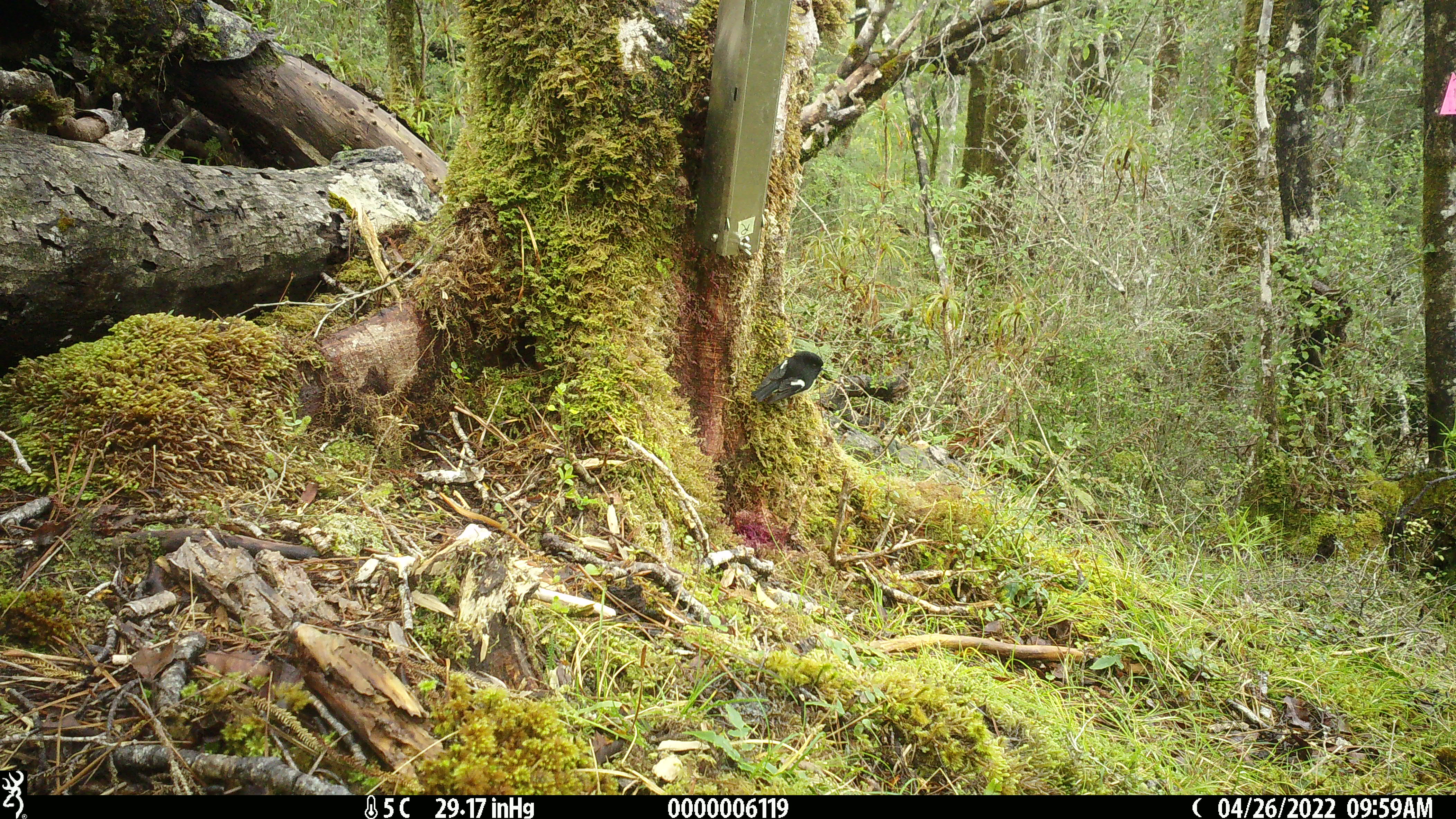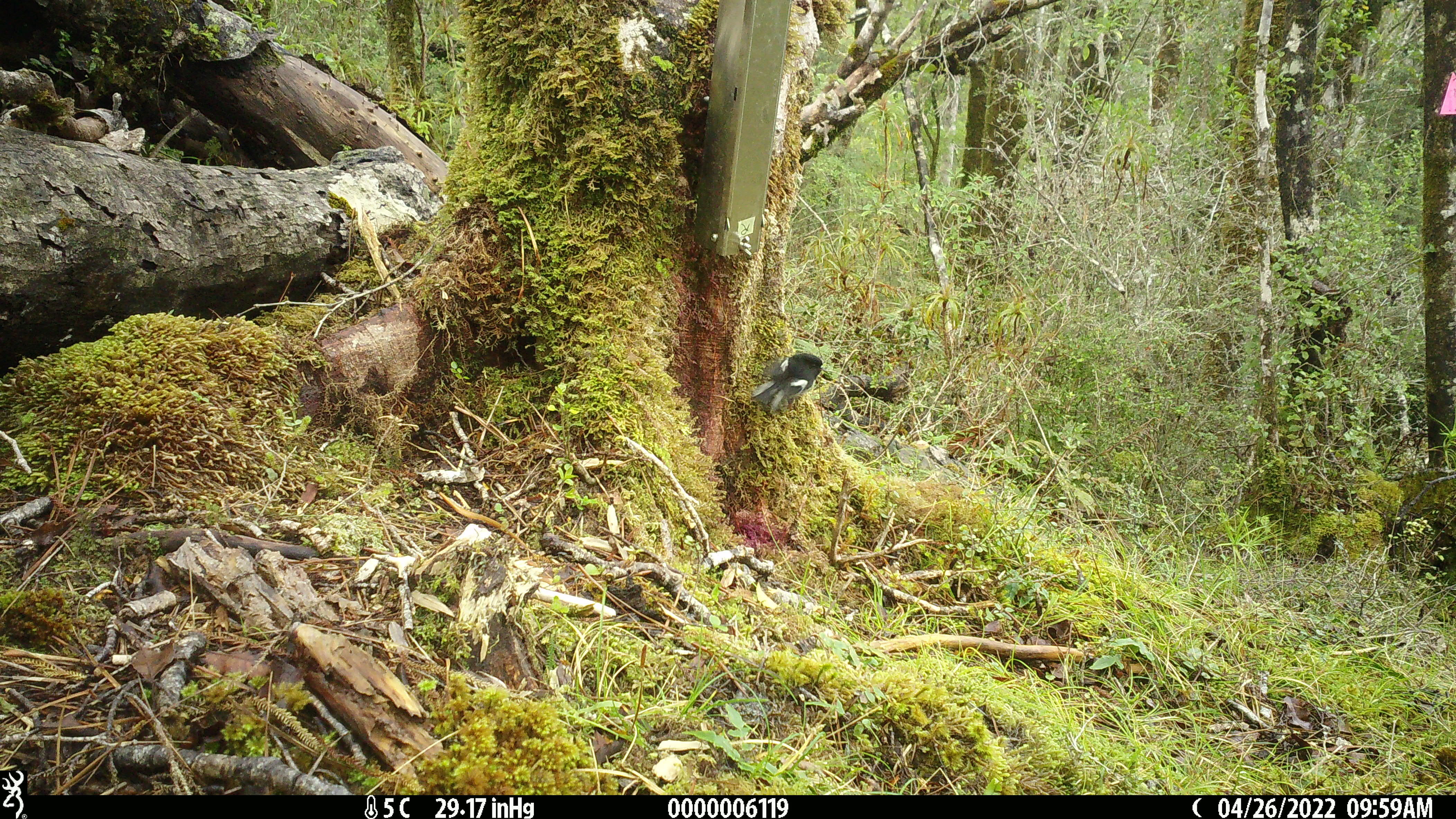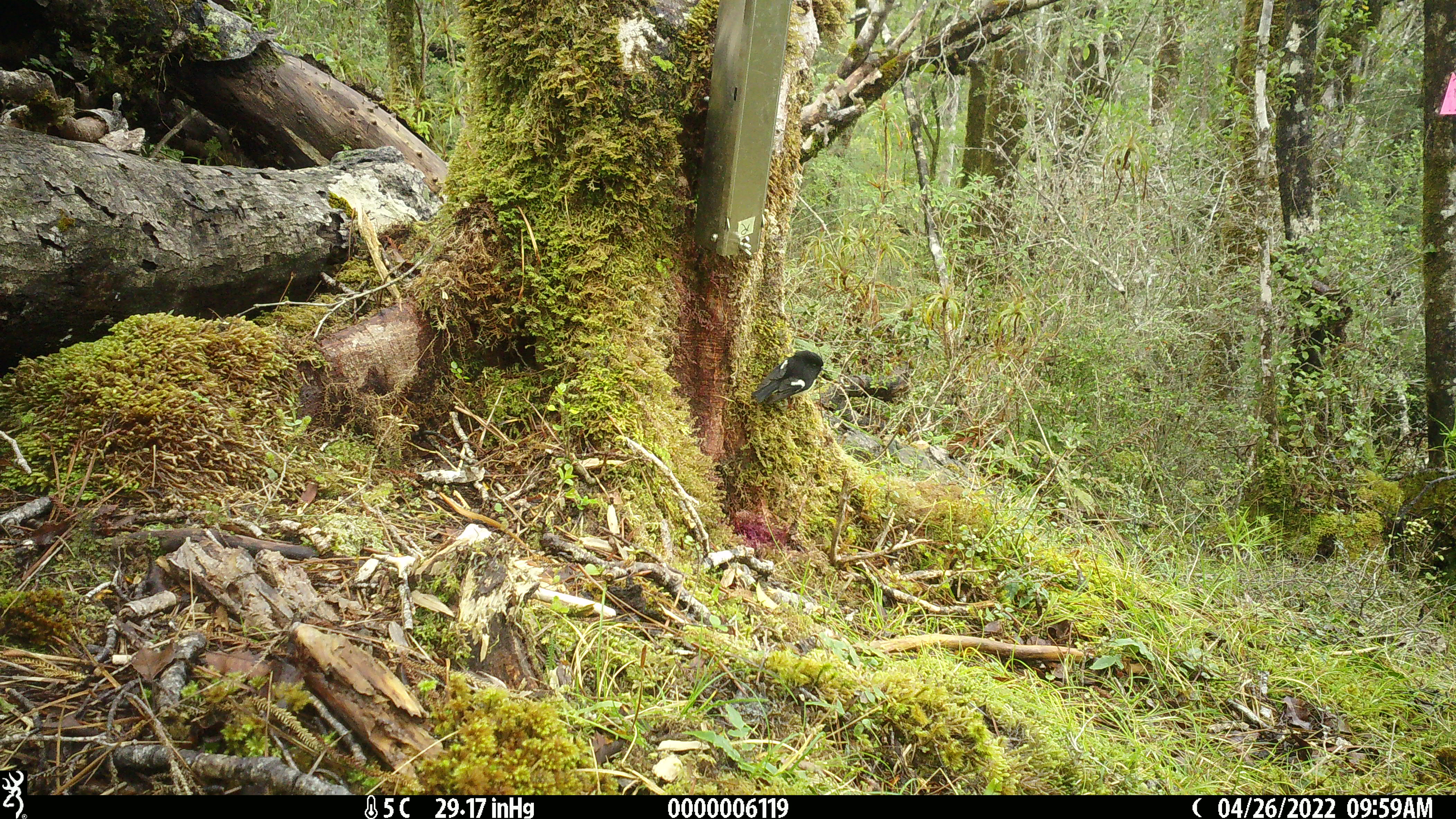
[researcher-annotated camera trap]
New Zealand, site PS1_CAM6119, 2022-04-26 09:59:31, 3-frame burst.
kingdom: Animalia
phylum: Chordata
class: Aves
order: Passeriformes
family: Petroicidae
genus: Petroica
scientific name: Petroica macrocephala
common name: tomtit